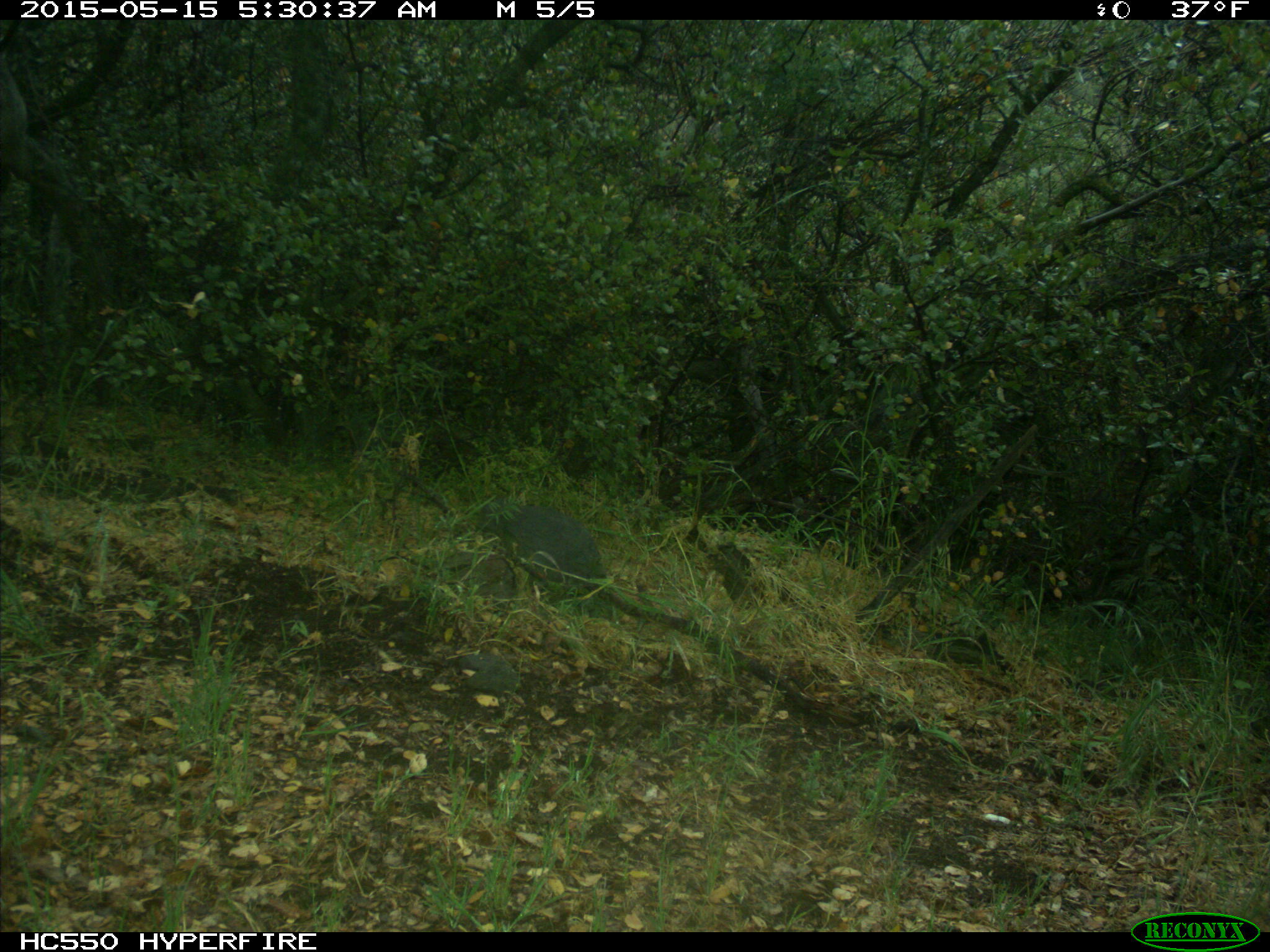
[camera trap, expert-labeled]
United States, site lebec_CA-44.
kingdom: Animalia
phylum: Chordata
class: Mammalia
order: Artiodactyla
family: Bovidae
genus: Bos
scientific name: Bos taurus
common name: domestic cow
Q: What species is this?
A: Bos taurus (domestic cow).